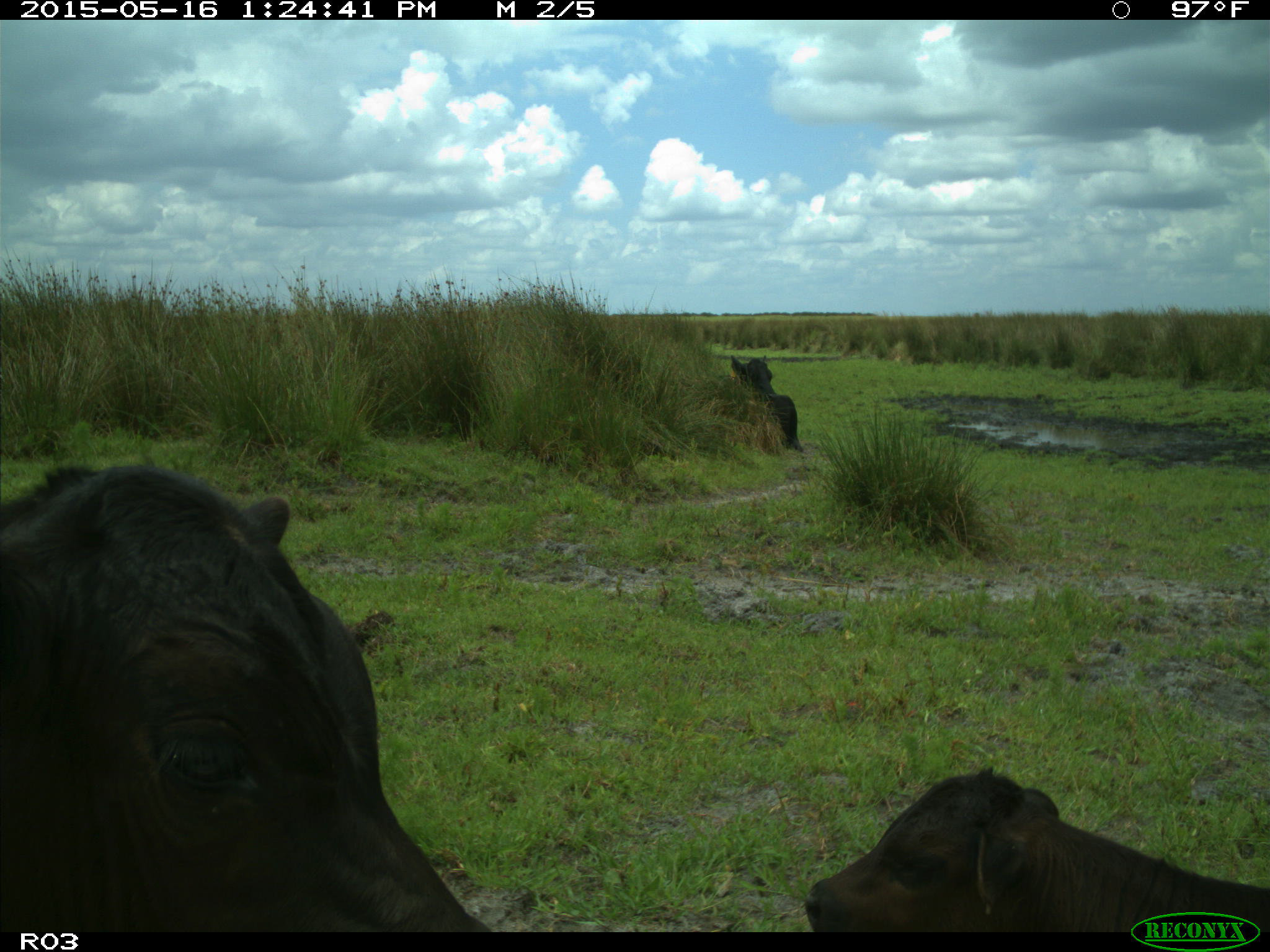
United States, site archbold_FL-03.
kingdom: Animalia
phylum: Chordata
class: Mammalia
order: Artiodactyla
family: Bovidae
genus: Bos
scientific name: Bos taurus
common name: domestic cow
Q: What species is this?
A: Bos taurus (domestic cow).